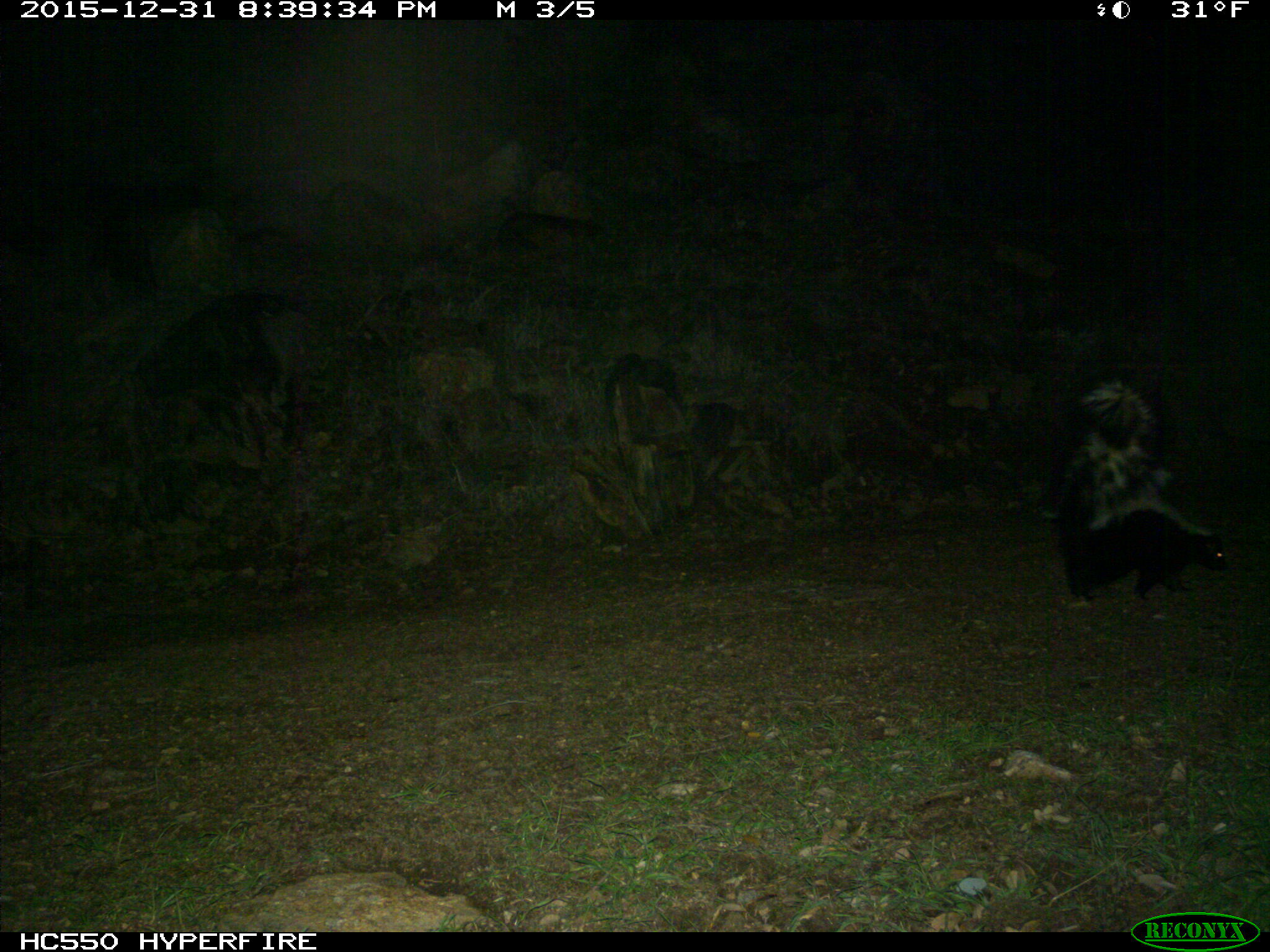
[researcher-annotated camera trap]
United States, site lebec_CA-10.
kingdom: Animalia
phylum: Chordata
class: Mammalia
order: Carnivora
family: Mephitidae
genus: Mephitis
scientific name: Mephitis mephitis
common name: striped skunk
Mephitis mephitis (striped skunk).